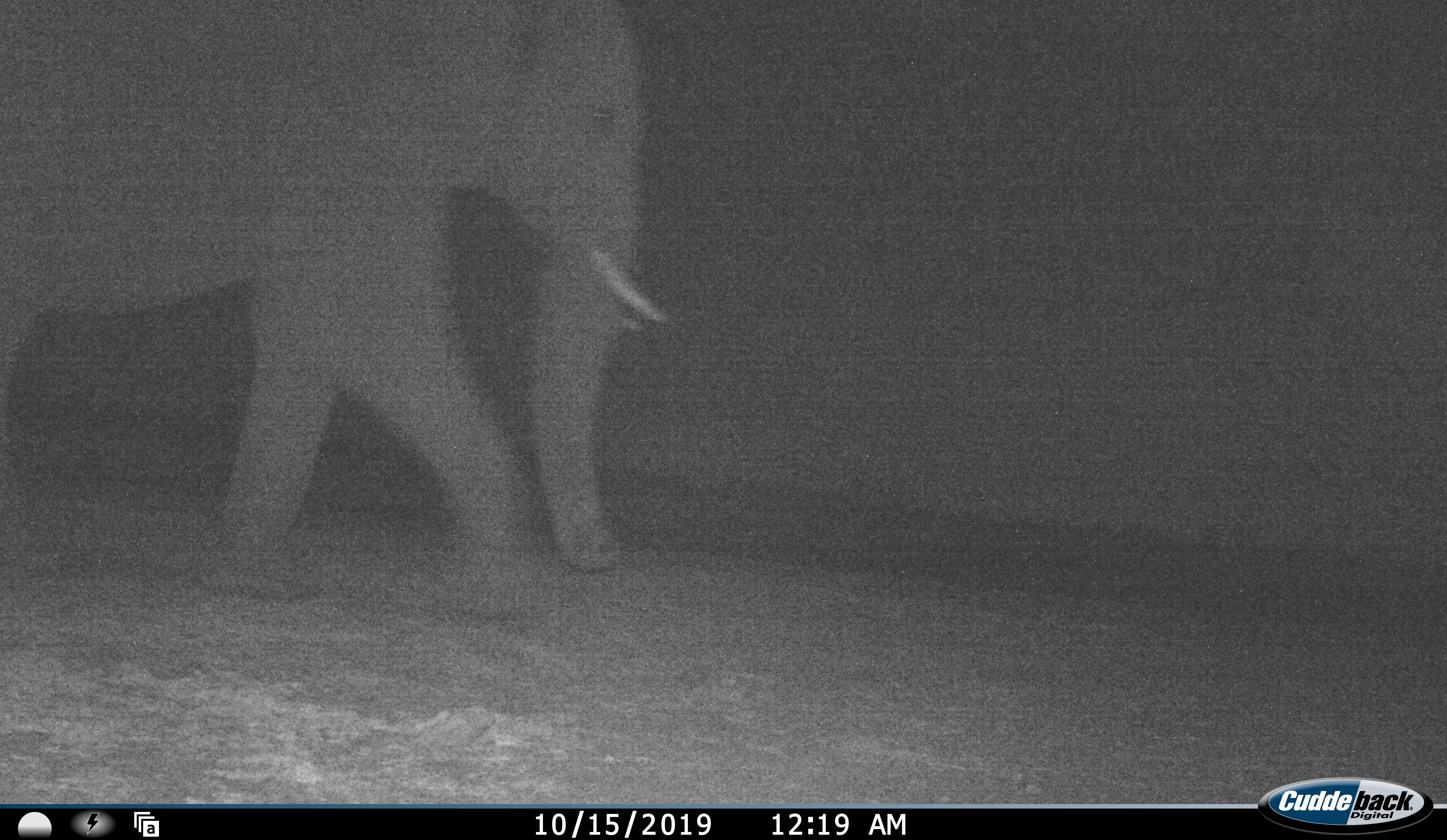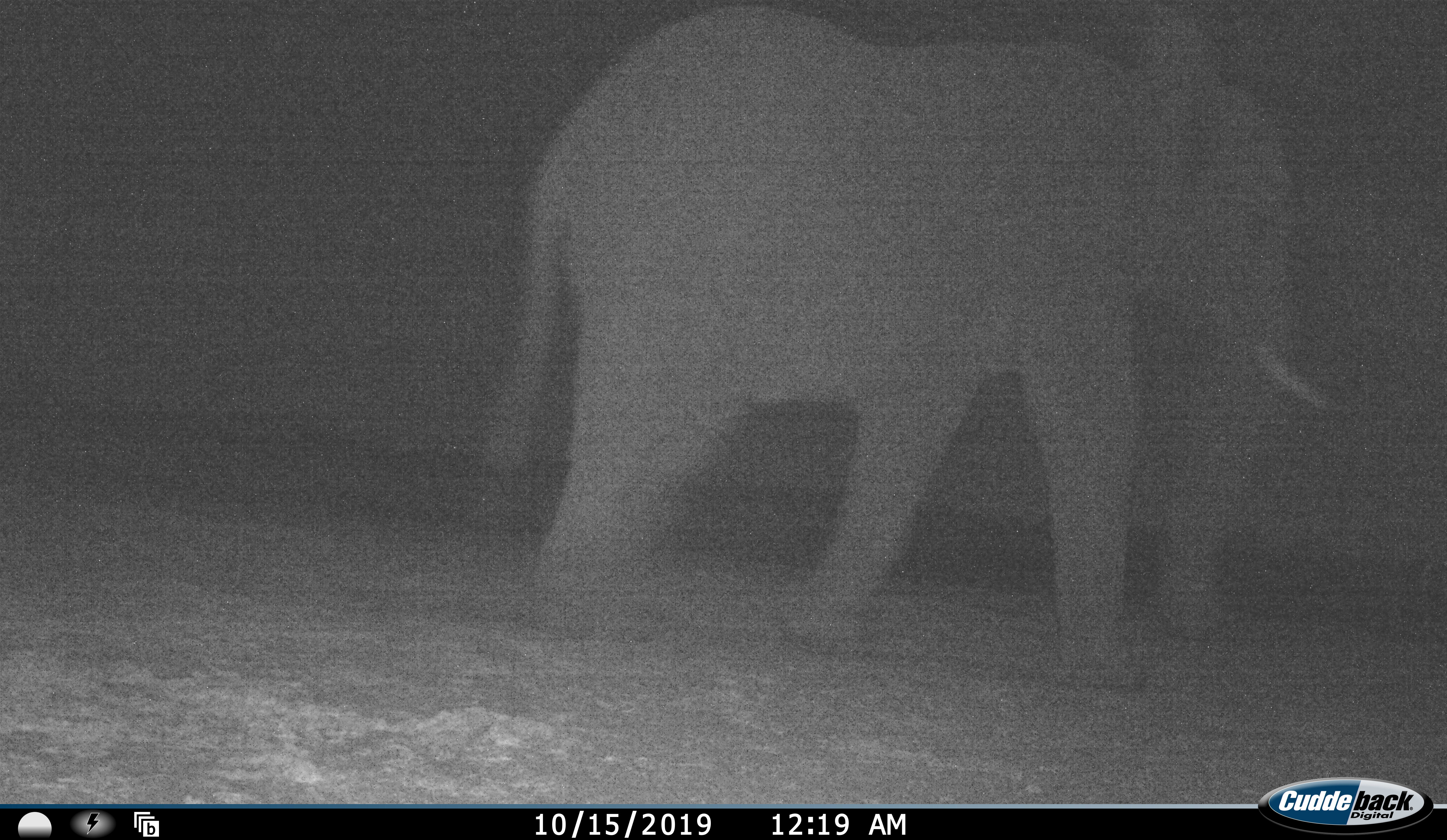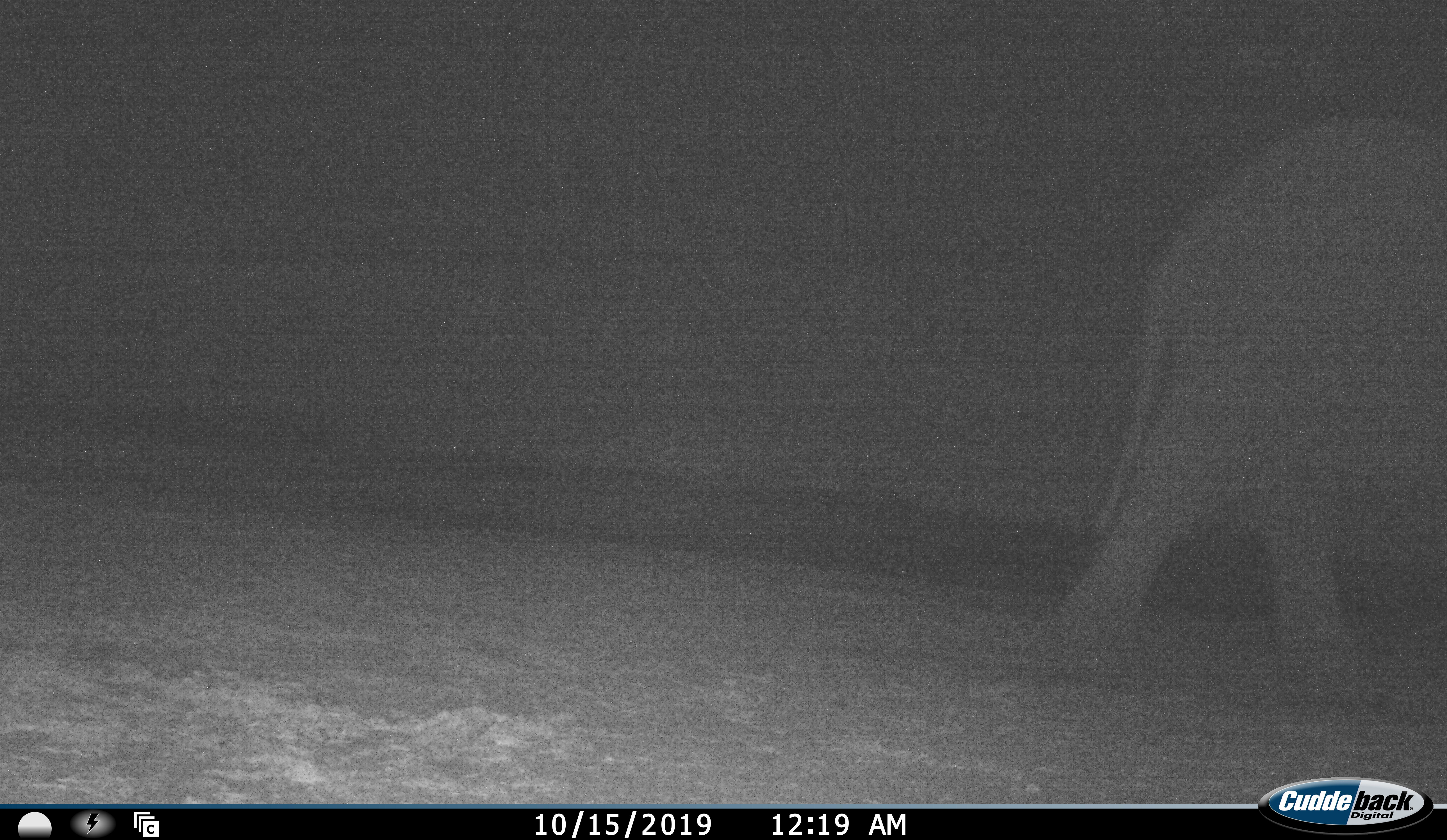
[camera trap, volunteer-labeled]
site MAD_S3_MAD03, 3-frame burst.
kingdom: Animalia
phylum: Chordata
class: Mammalia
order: Proboscidea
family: Elephantidae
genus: Loxodonta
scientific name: Loxodonta africana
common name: african bush elephant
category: elephant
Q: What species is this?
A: Elephant (african bush elephant) (Loxodonta africana).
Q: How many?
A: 1.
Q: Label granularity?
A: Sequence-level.